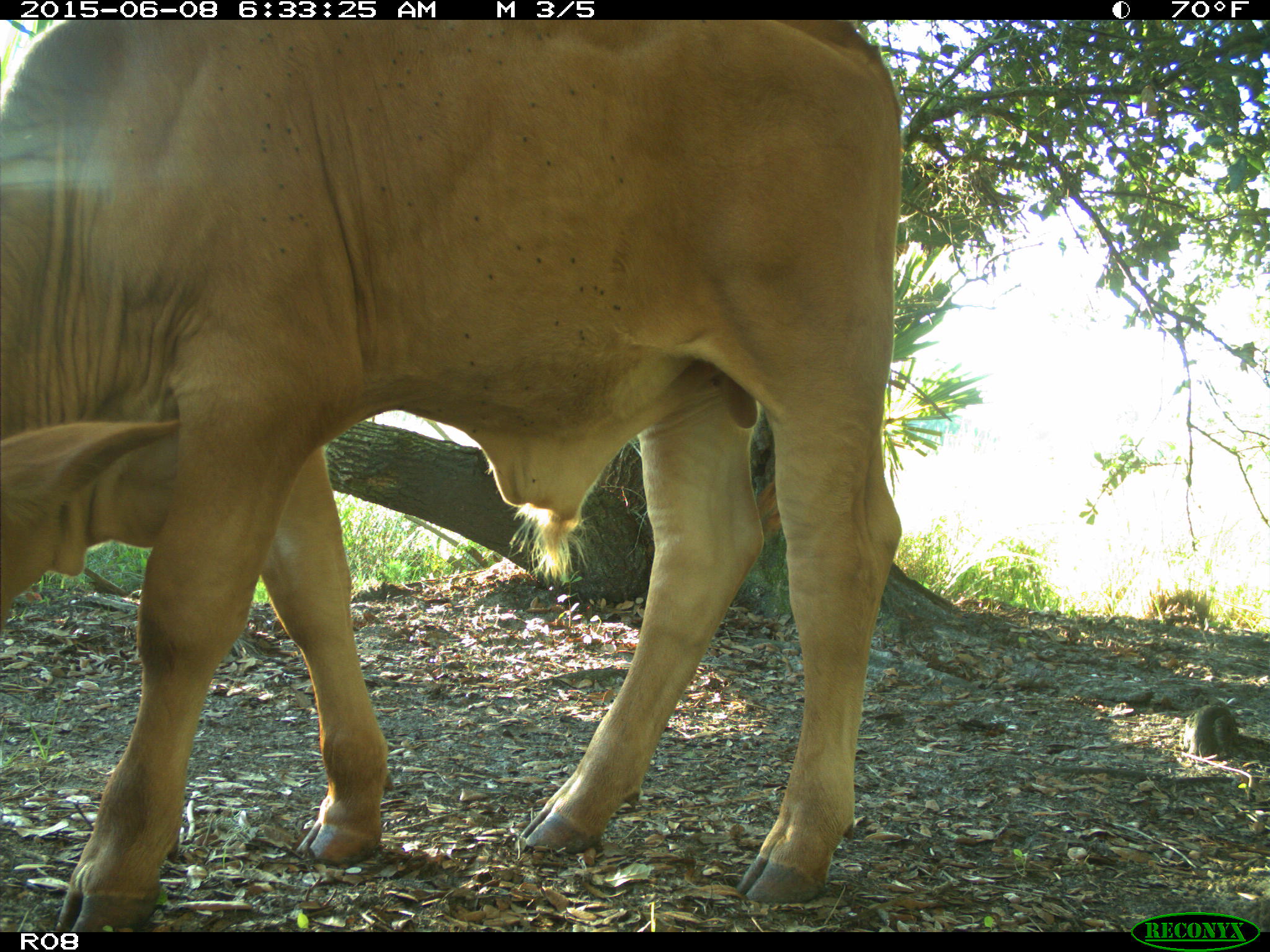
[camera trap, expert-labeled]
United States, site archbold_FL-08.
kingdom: Animalia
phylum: Chordata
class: Mammalia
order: Artiodactyla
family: Bovidae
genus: Bos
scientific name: Bos taurus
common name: domestic cow